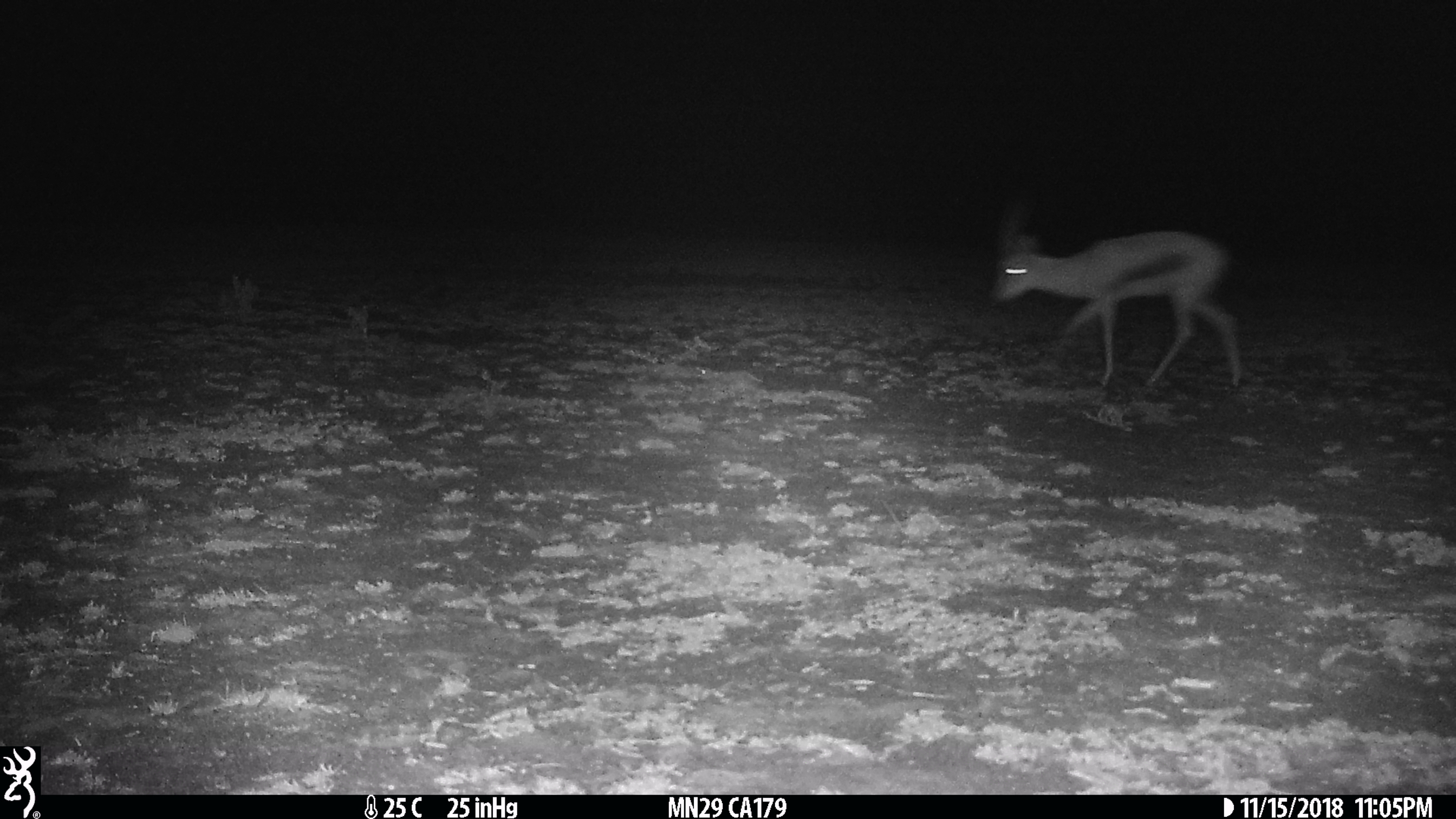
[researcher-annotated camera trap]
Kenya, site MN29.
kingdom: Animalia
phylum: Chordata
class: Mammalia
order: Artiodactyla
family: Bovidae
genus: Eudorcas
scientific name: Eudorcas thomsonii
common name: thomon's gazelle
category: gazelle thomsons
Gazelle thomsons (thomon's gazelle) (Eudorcas thomsonii).